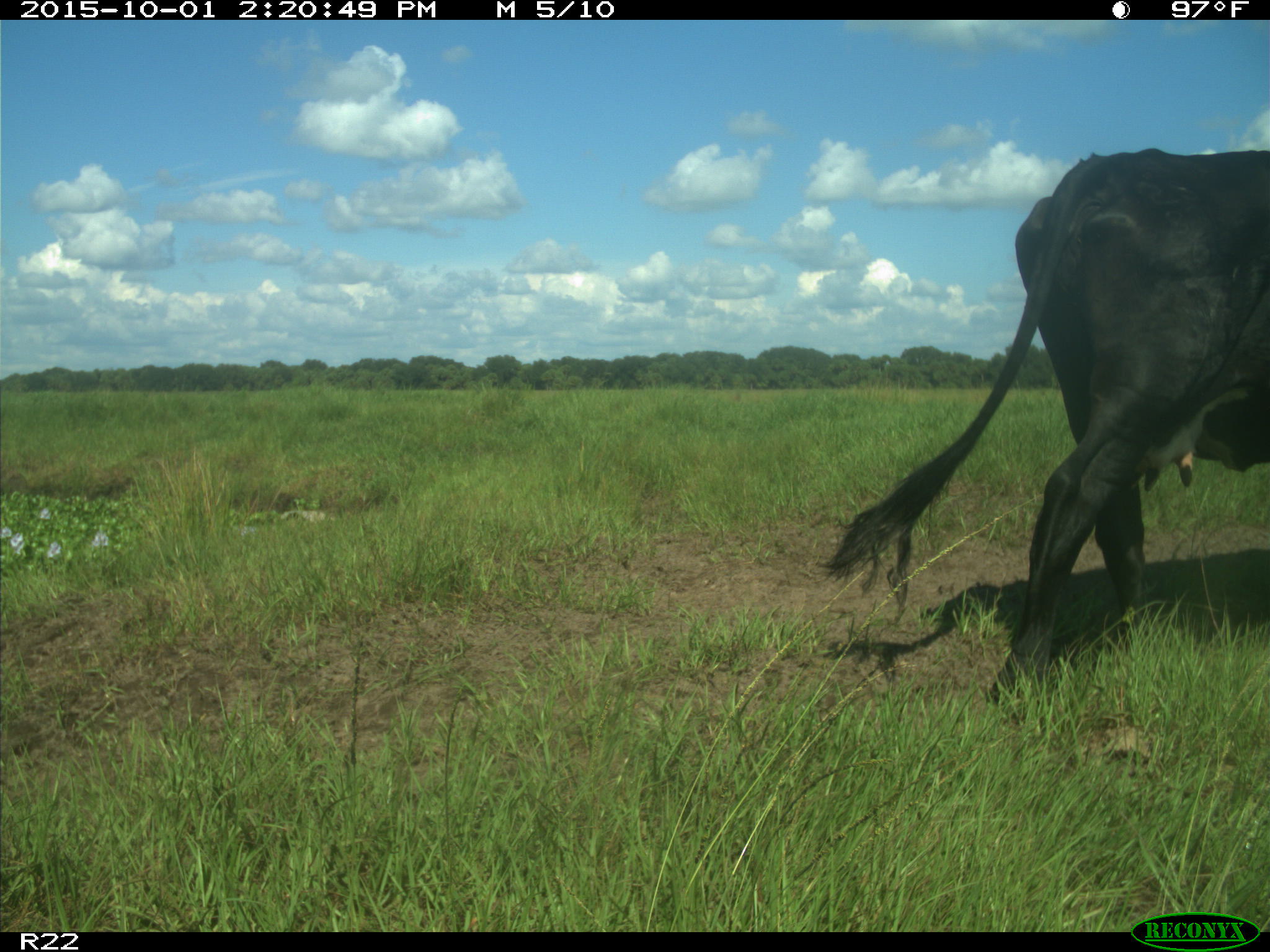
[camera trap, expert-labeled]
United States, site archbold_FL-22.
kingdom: Animalia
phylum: Chordata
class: Mammalia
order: Artiodactyla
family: Bovidae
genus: Bos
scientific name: Bos taurus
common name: domestic cow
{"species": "Bos taurus (domestic cow)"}